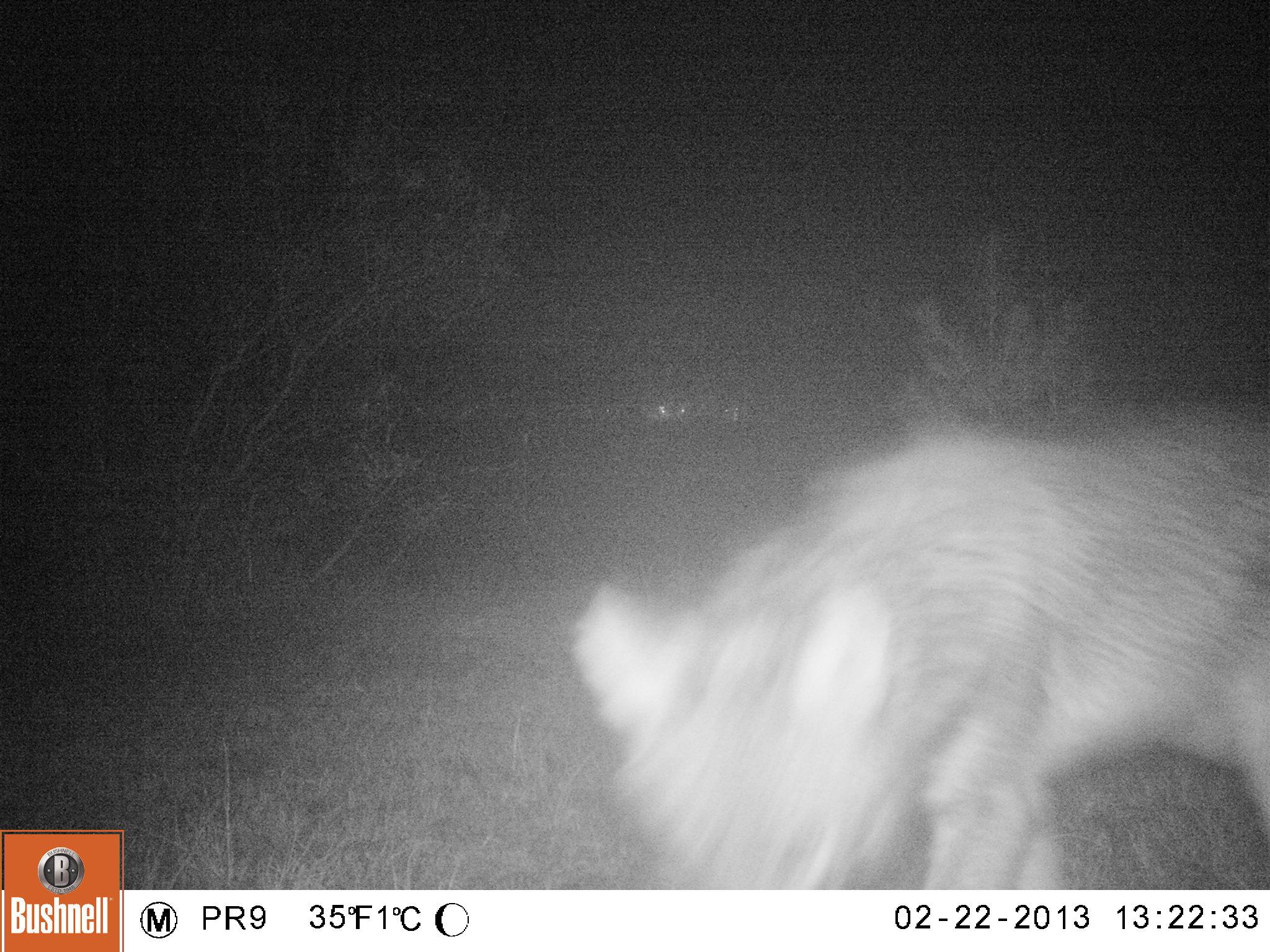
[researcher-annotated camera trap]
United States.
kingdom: Animalia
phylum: Chordata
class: Mammalia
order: Carnivora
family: Canidae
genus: Canis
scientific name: Canis latrans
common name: coyote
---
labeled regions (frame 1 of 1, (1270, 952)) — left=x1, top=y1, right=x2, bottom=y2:
Coyote: left=560, top=408, right=1270, bottom=894